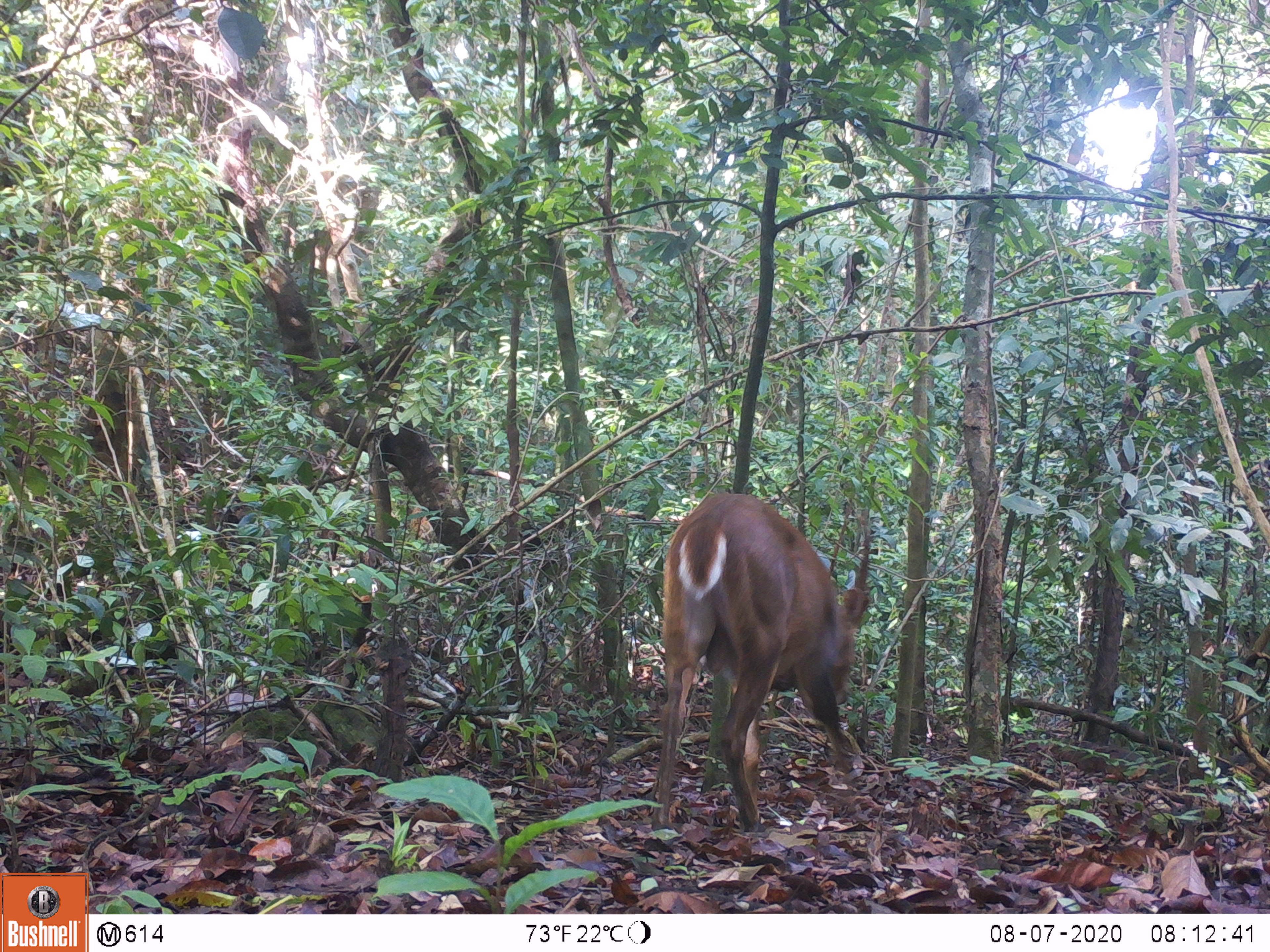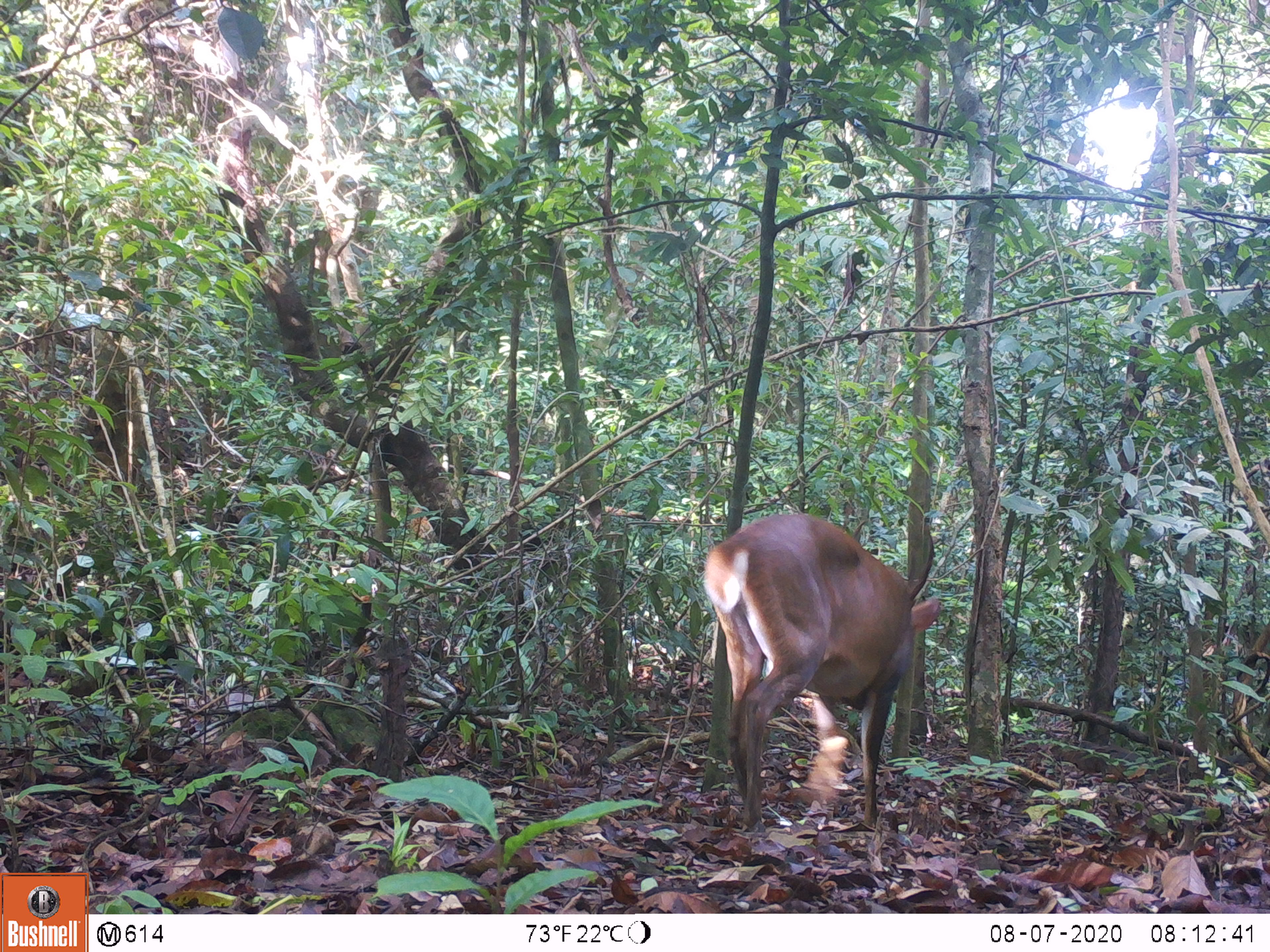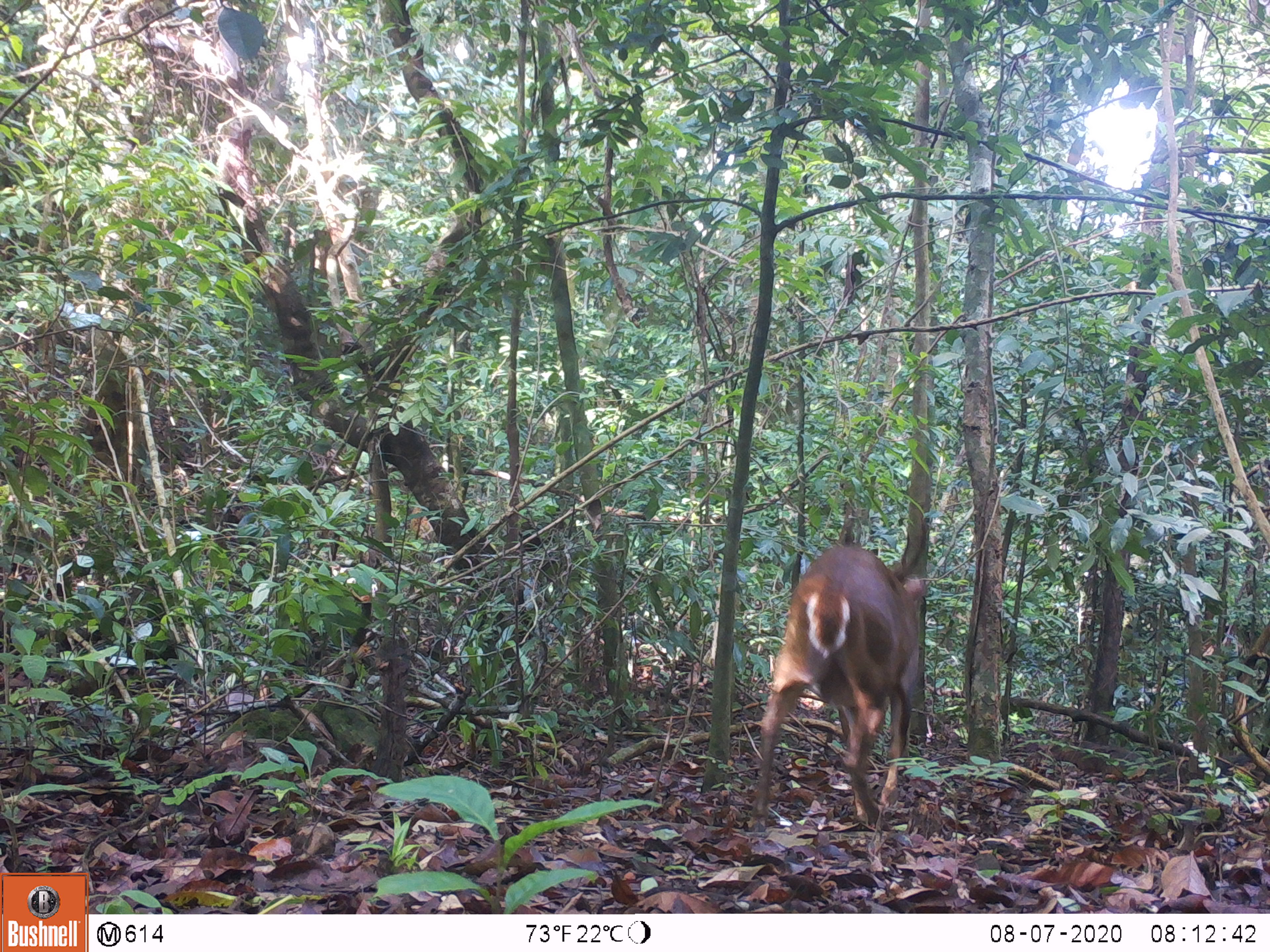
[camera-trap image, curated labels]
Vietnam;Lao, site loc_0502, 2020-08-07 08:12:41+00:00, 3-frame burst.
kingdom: Animalia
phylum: Chordata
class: Mammalia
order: Artiodactyla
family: Cervidae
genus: Muntiacus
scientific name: Muntiacus vuquangensis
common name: large-antlered muntjac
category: large antlered muntjac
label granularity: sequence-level